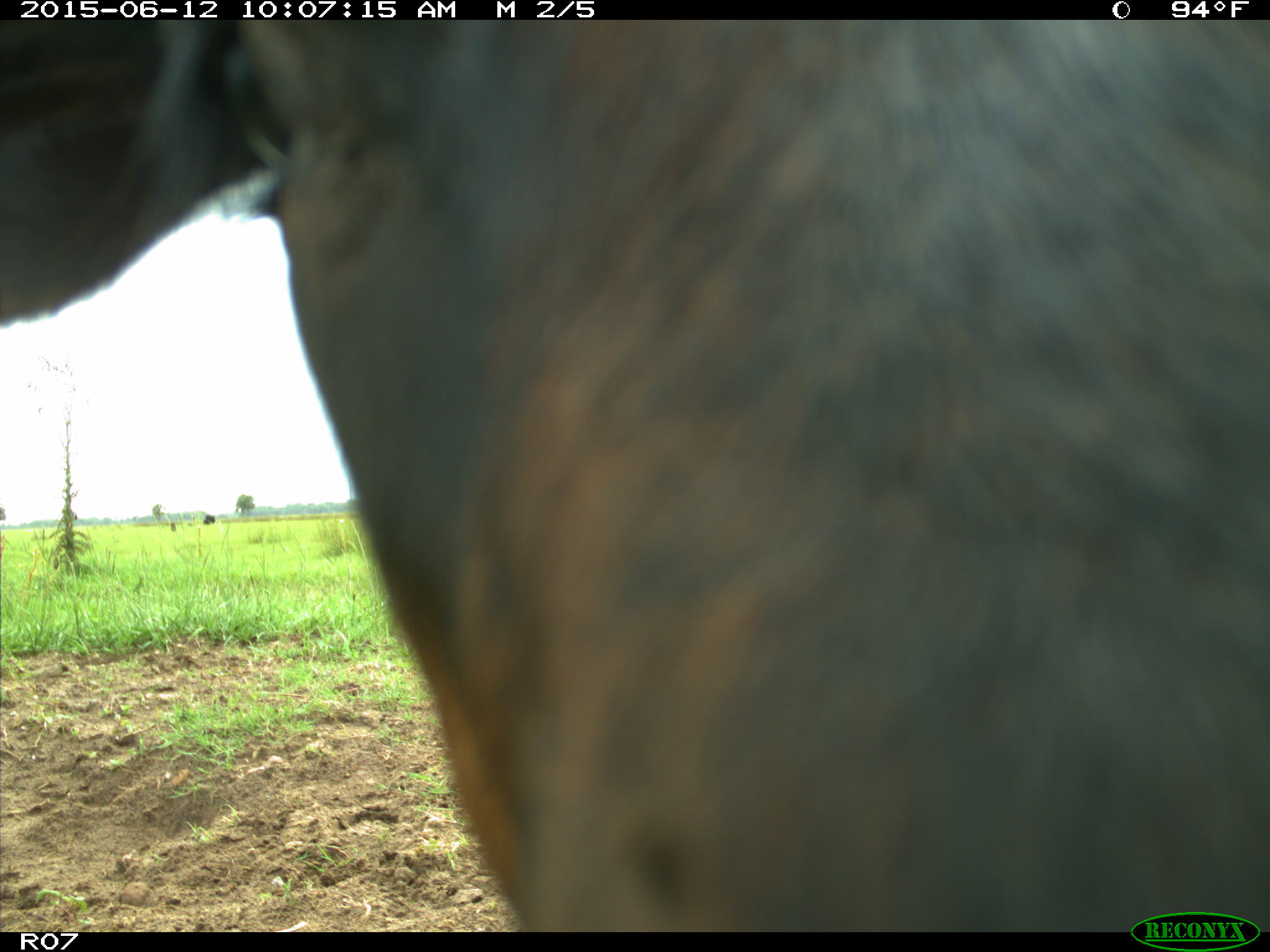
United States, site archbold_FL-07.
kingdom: Animalia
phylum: Chordata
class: Mammalia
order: Artiodactyla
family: Bovidae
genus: Bos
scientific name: Bos taurus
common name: domestic cow